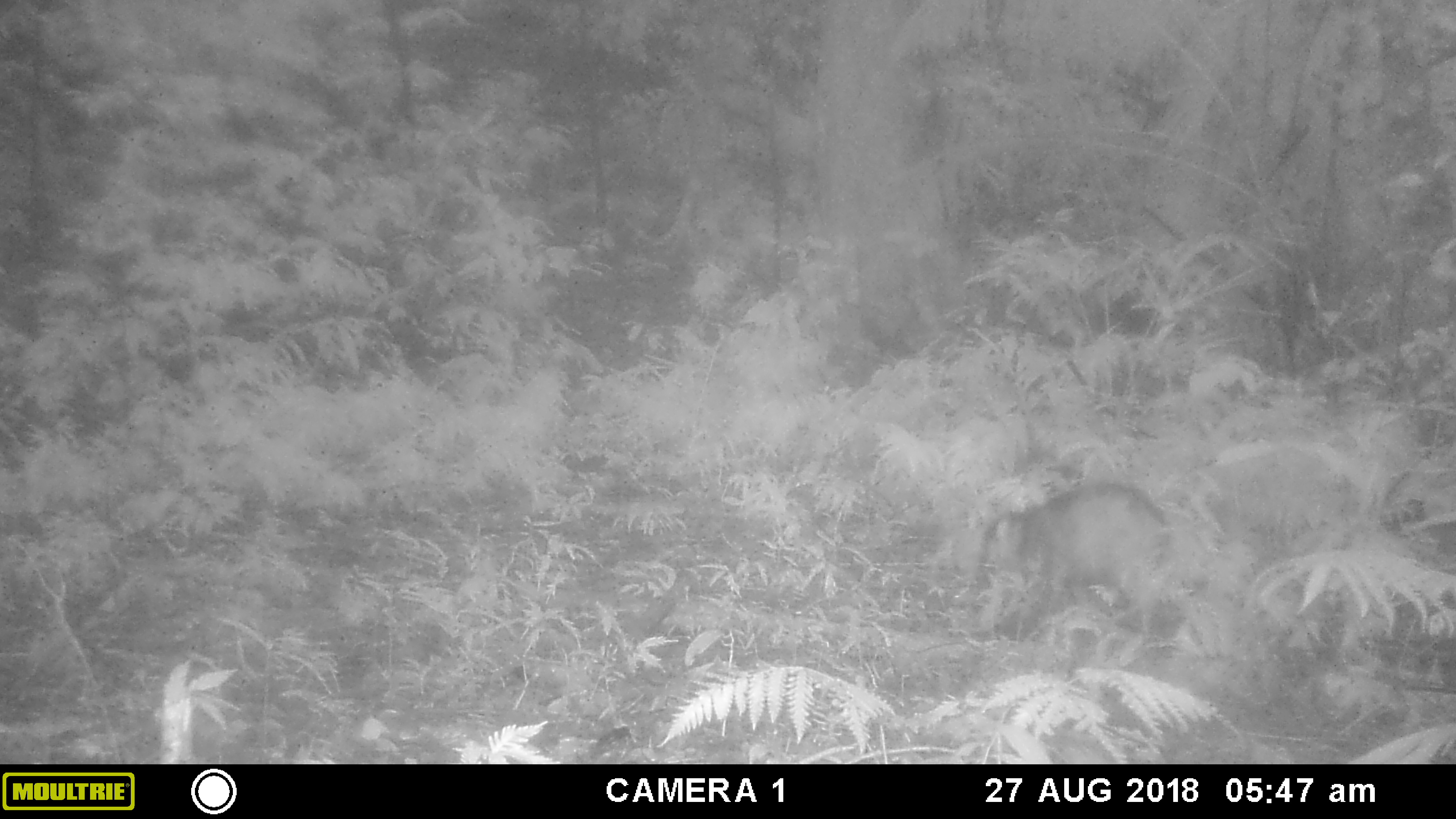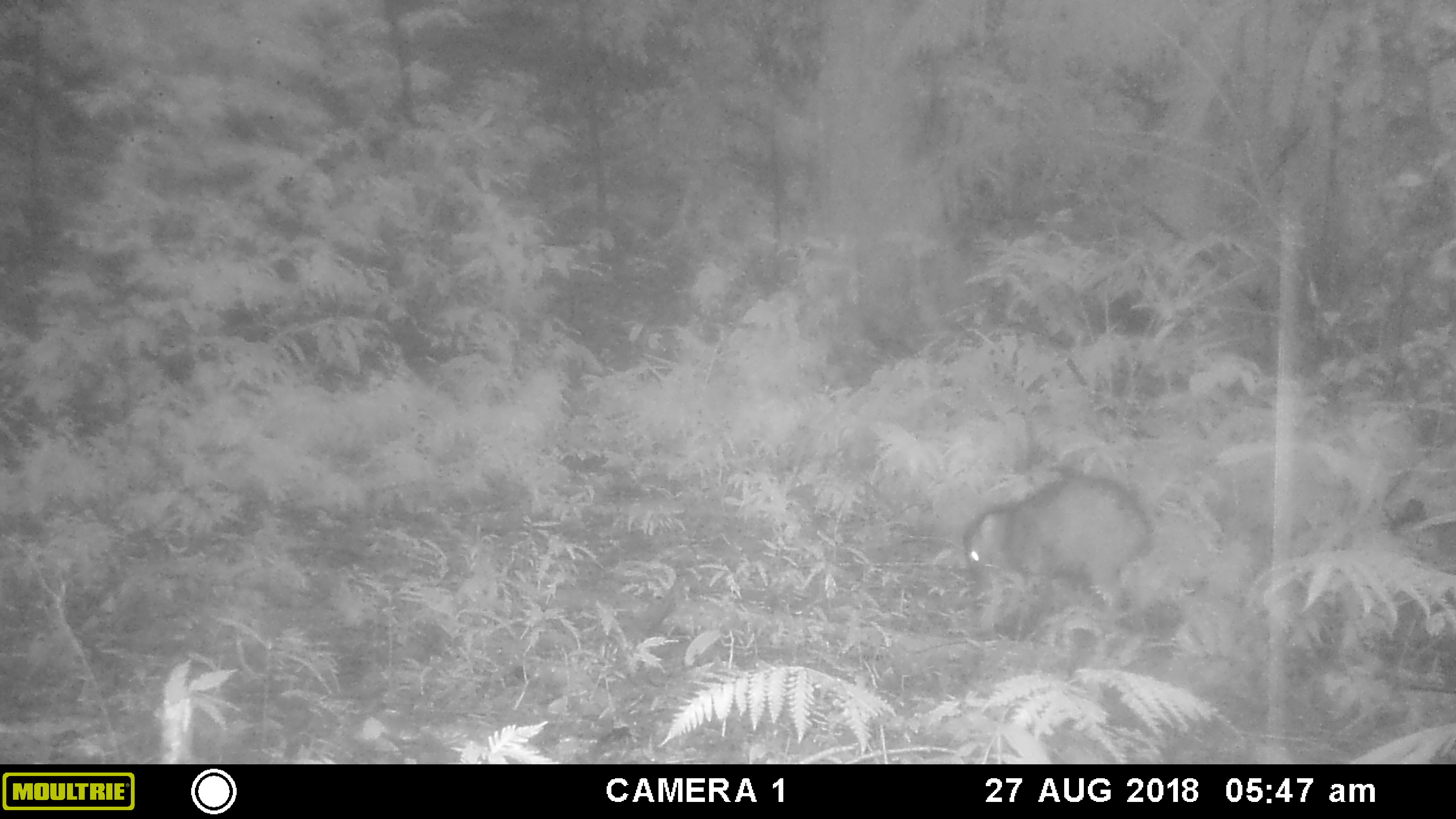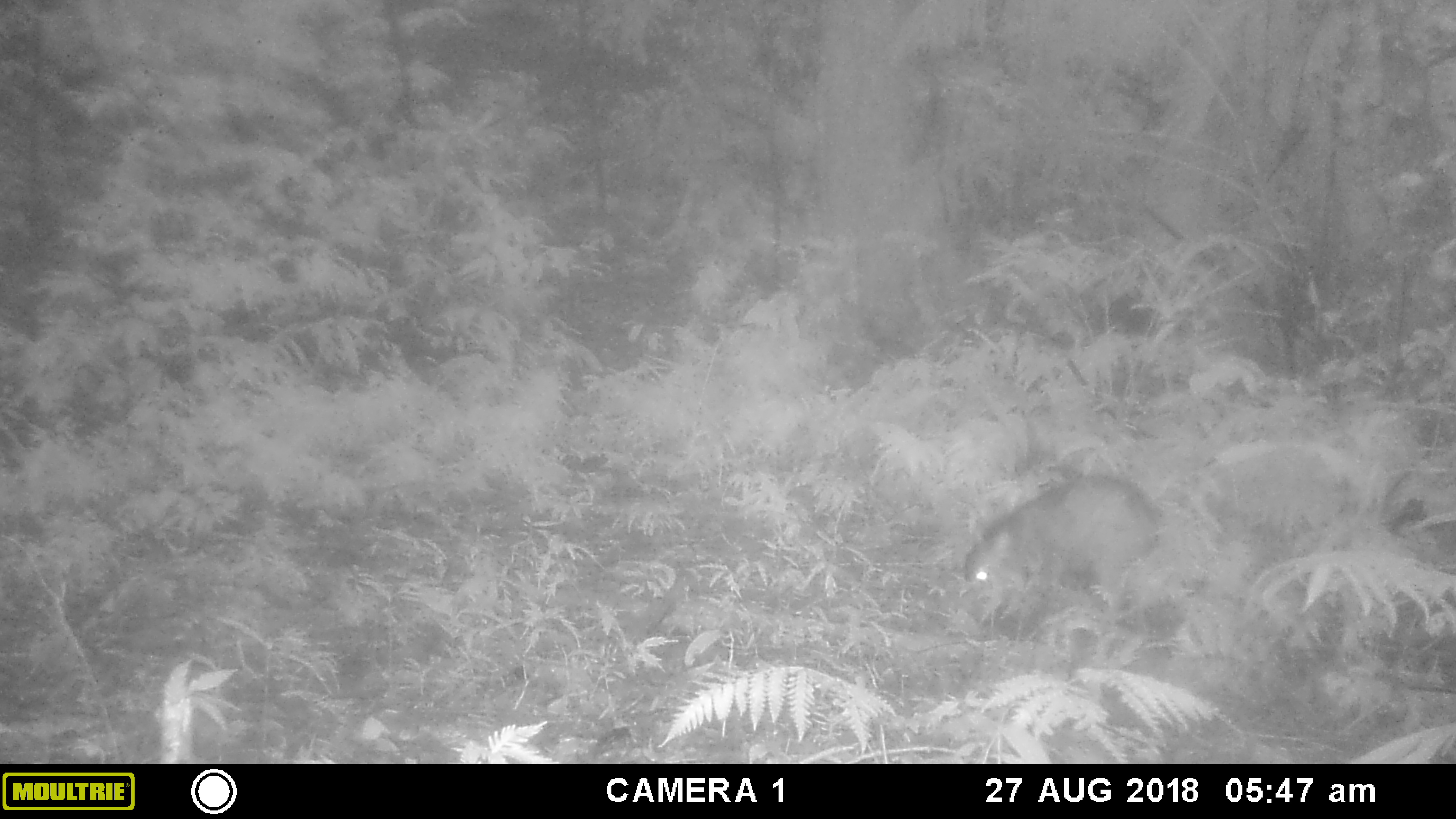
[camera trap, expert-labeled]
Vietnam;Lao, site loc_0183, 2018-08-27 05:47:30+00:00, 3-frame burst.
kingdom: Animalia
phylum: Chordata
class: Mammalia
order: Artiodactyla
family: Suidae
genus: Sus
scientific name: Sus scrofa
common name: eurasian wild pig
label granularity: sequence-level